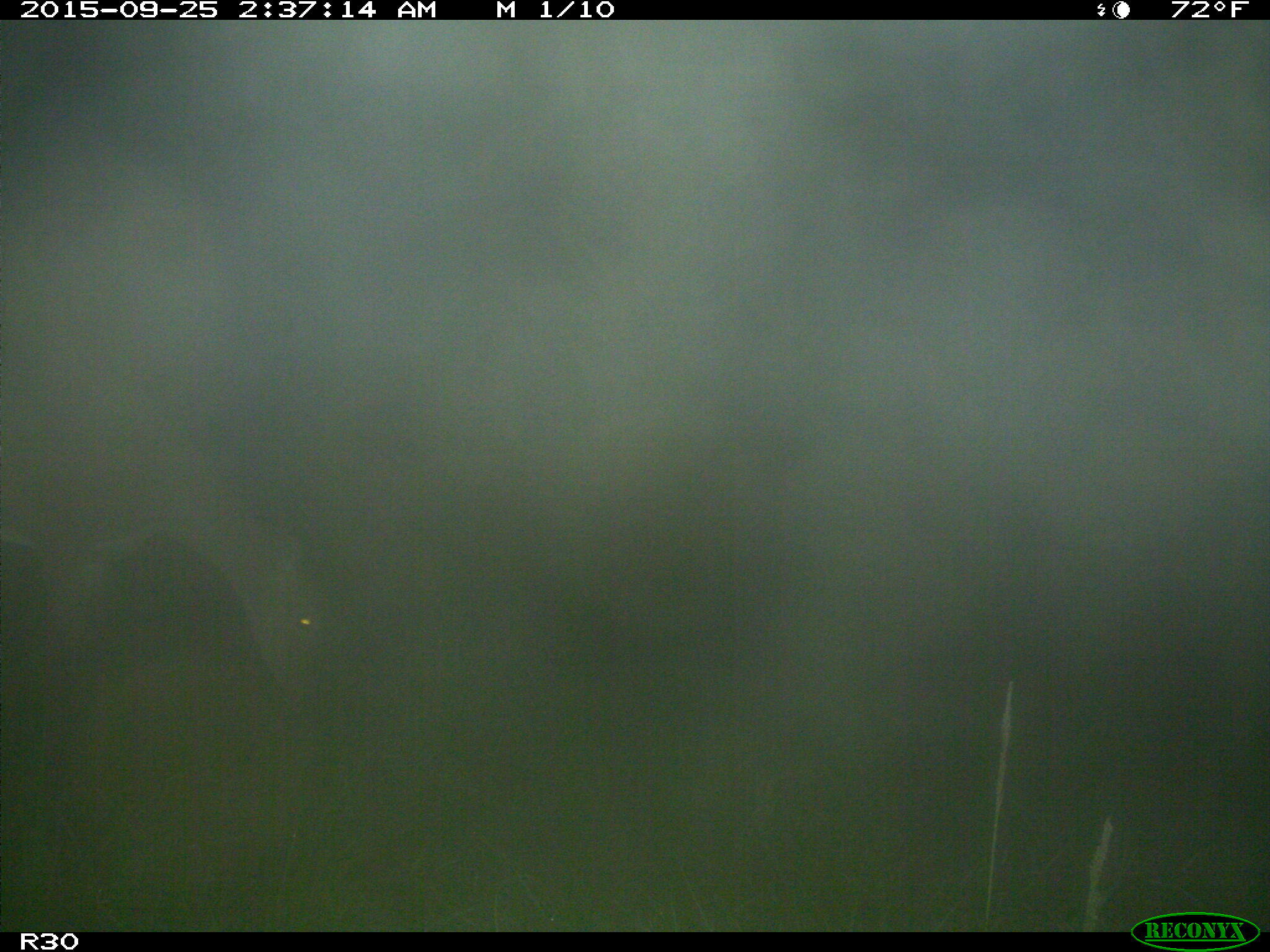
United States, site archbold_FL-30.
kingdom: Animalia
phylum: Chordata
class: Mammalia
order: Artiodactyla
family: Cervidae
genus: Odocoileus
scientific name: Odocoileus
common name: deer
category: unidentified deer